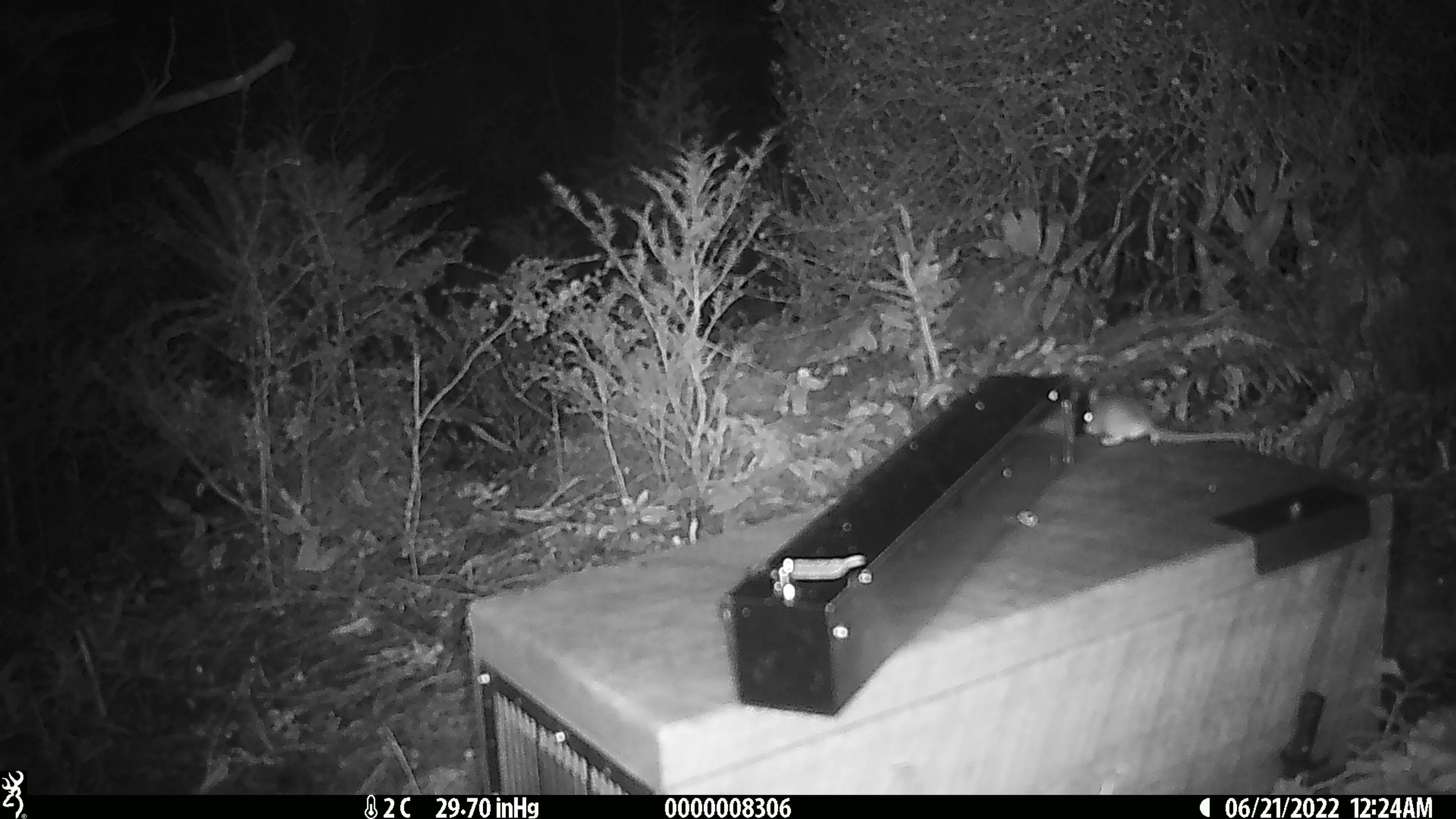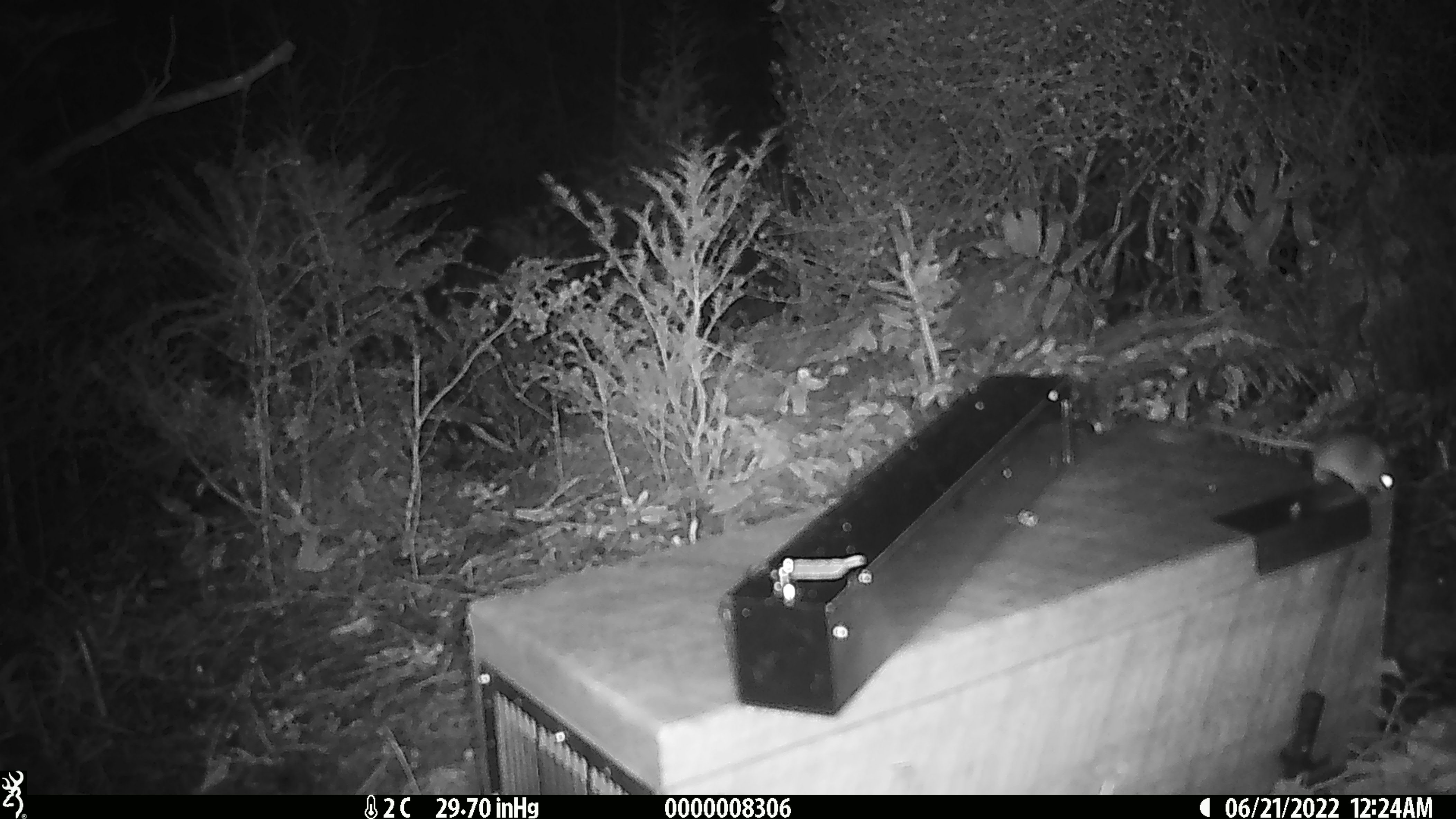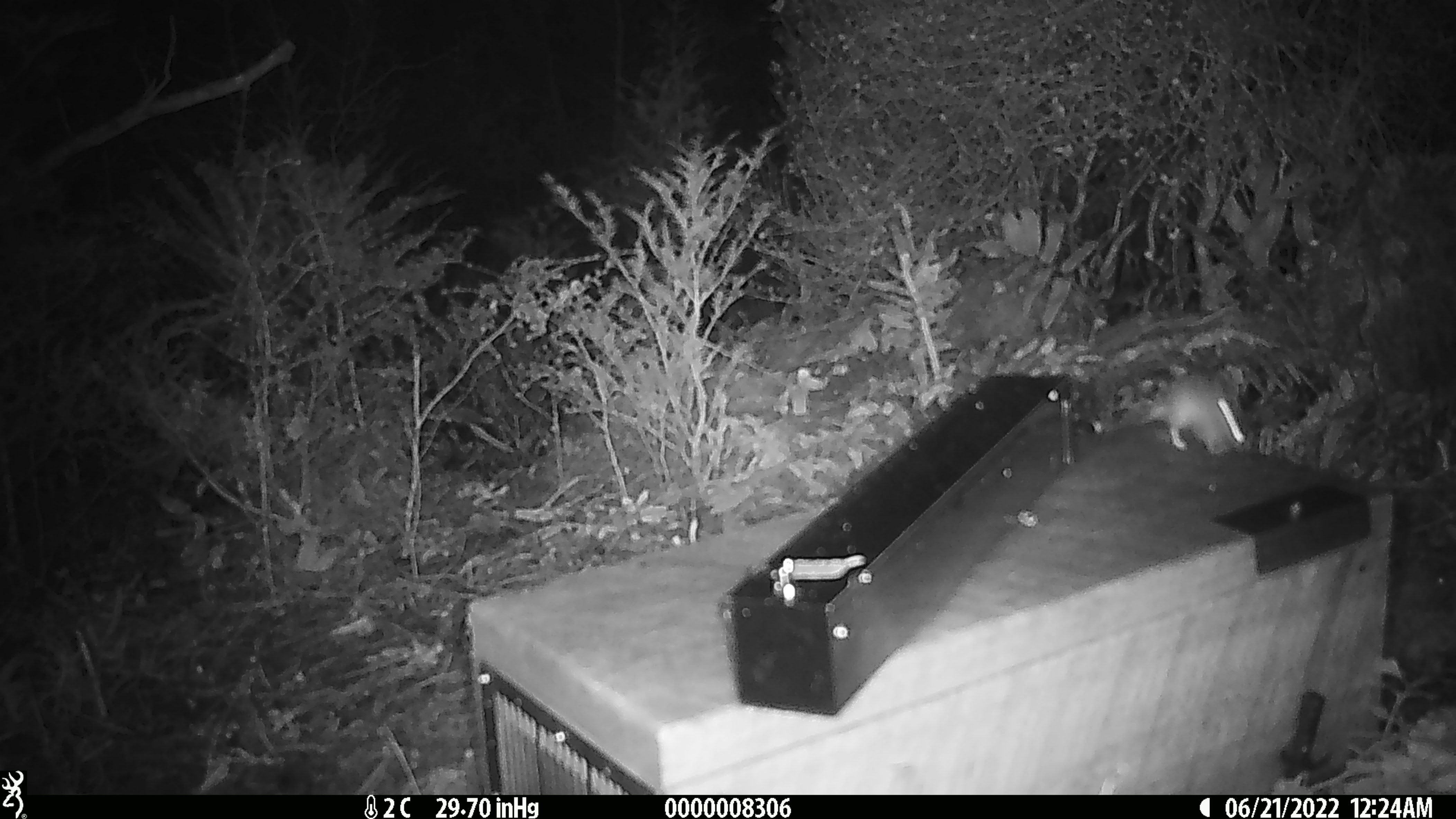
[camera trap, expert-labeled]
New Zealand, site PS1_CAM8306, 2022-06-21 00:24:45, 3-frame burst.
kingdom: Animalia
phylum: Chordata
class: Mammalia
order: Rodentia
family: Muridae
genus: Mus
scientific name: Mus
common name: mouse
Mouse (Mus).